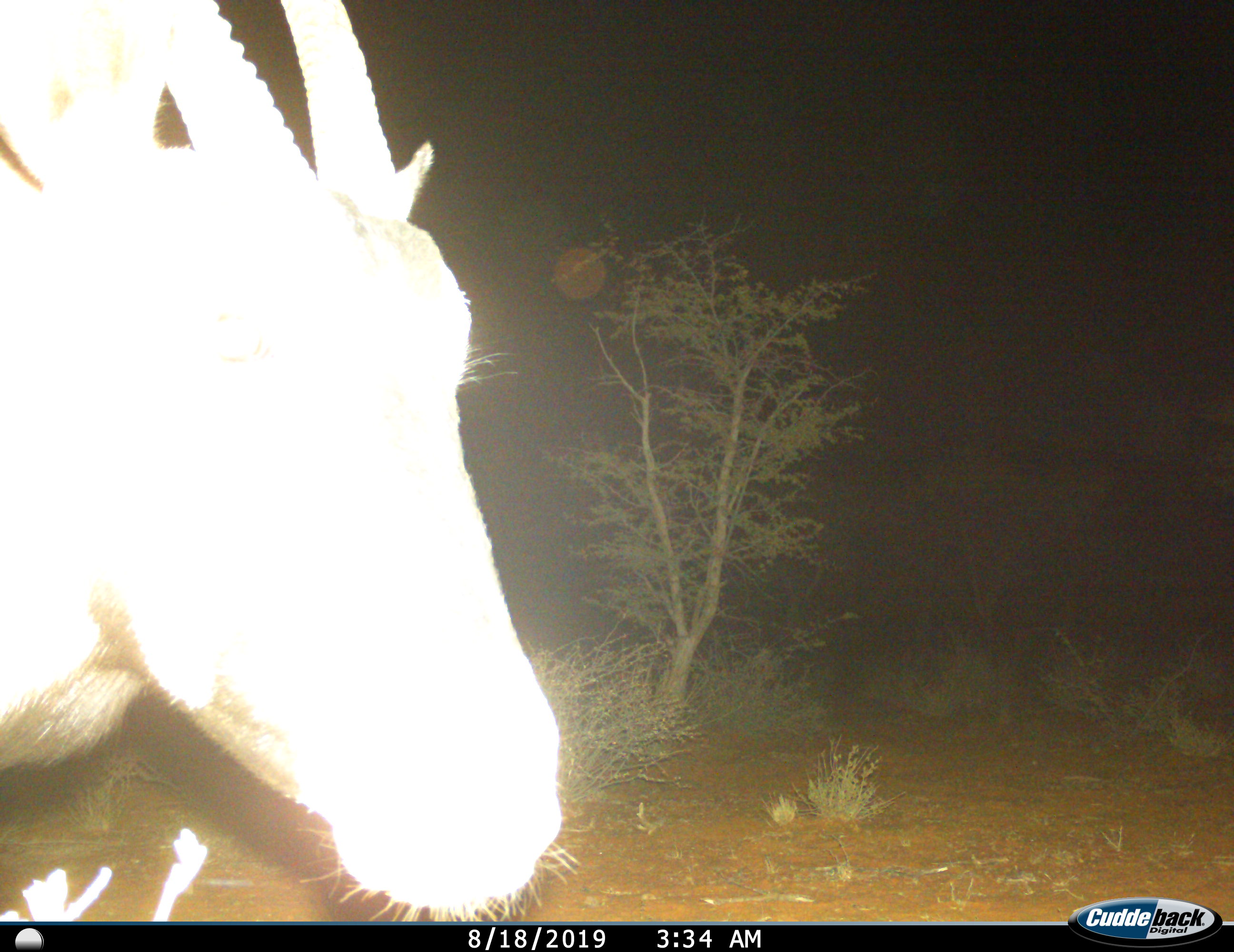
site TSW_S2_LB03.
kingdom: Animalia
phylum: Chordata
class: Mammalia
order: Artiodactyla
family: Bovidae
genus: Oryx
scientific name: Oryx gazella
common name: gemsbok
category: oryx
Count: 1.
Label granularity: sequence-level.